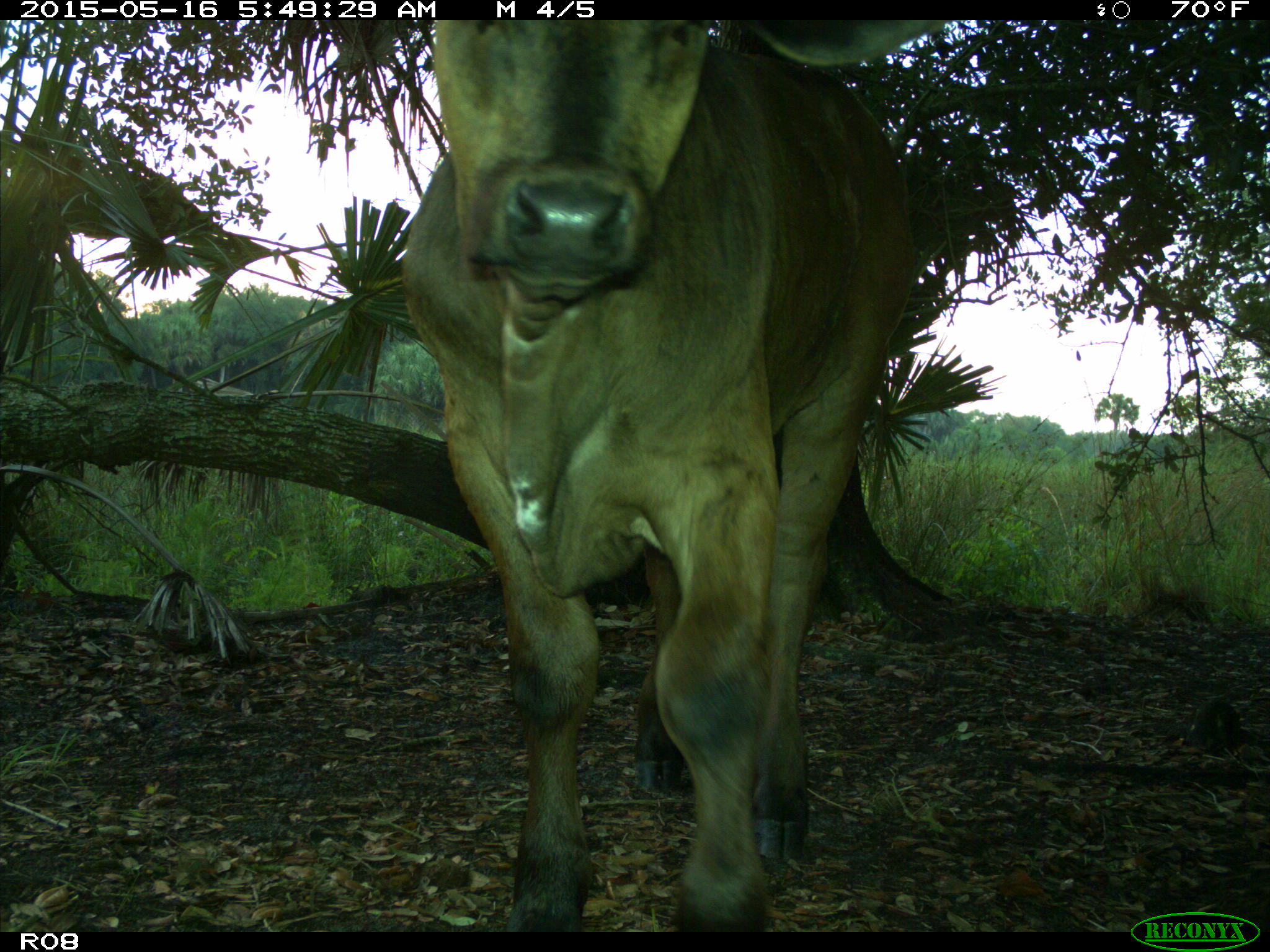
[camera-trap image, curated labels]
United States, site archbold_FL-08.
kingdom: Animalia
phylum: Chordata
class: Mammalia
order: Artiodactyla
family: Bovidae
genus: Bos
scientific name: Bos taurus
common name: domestic cow